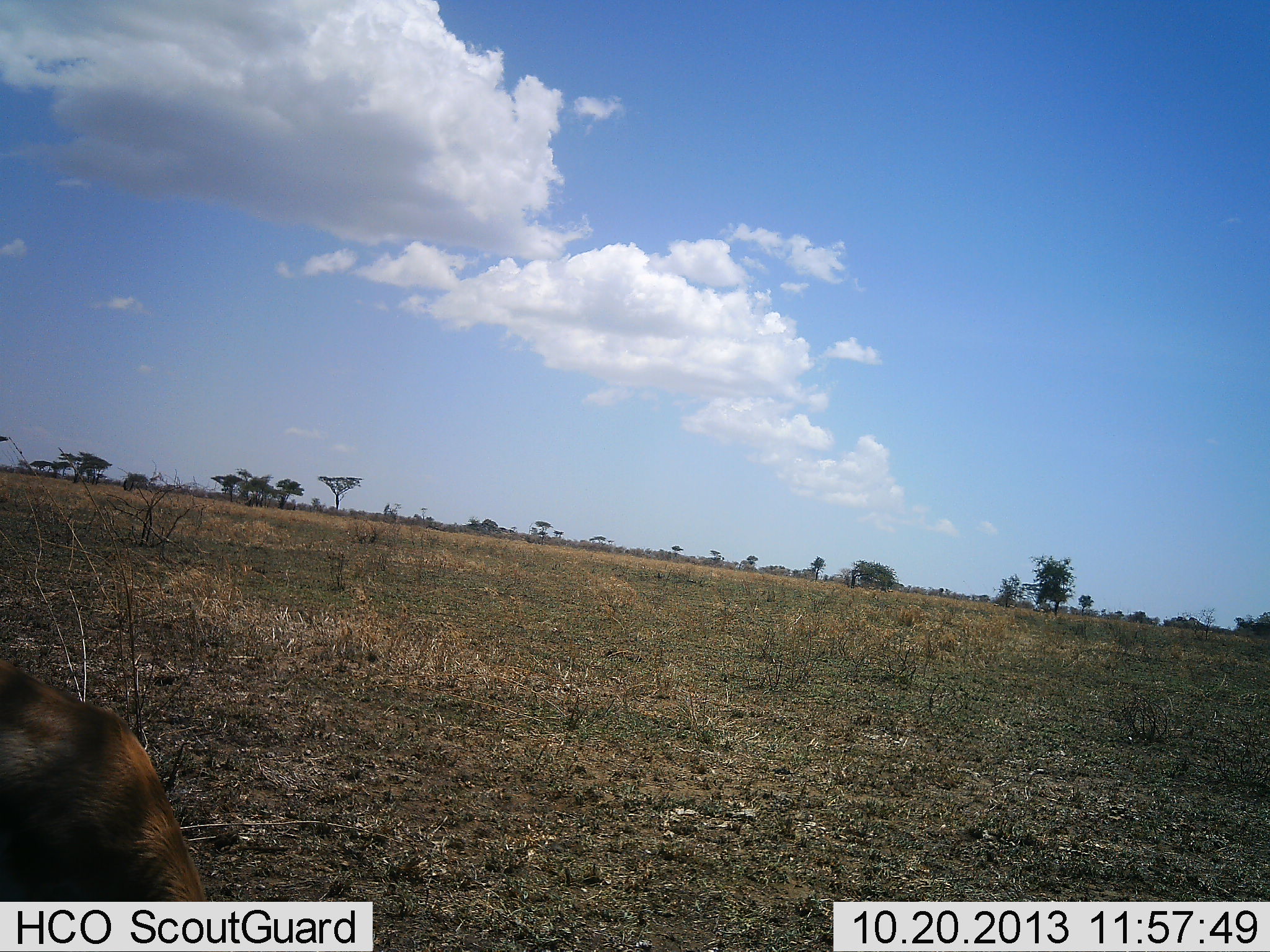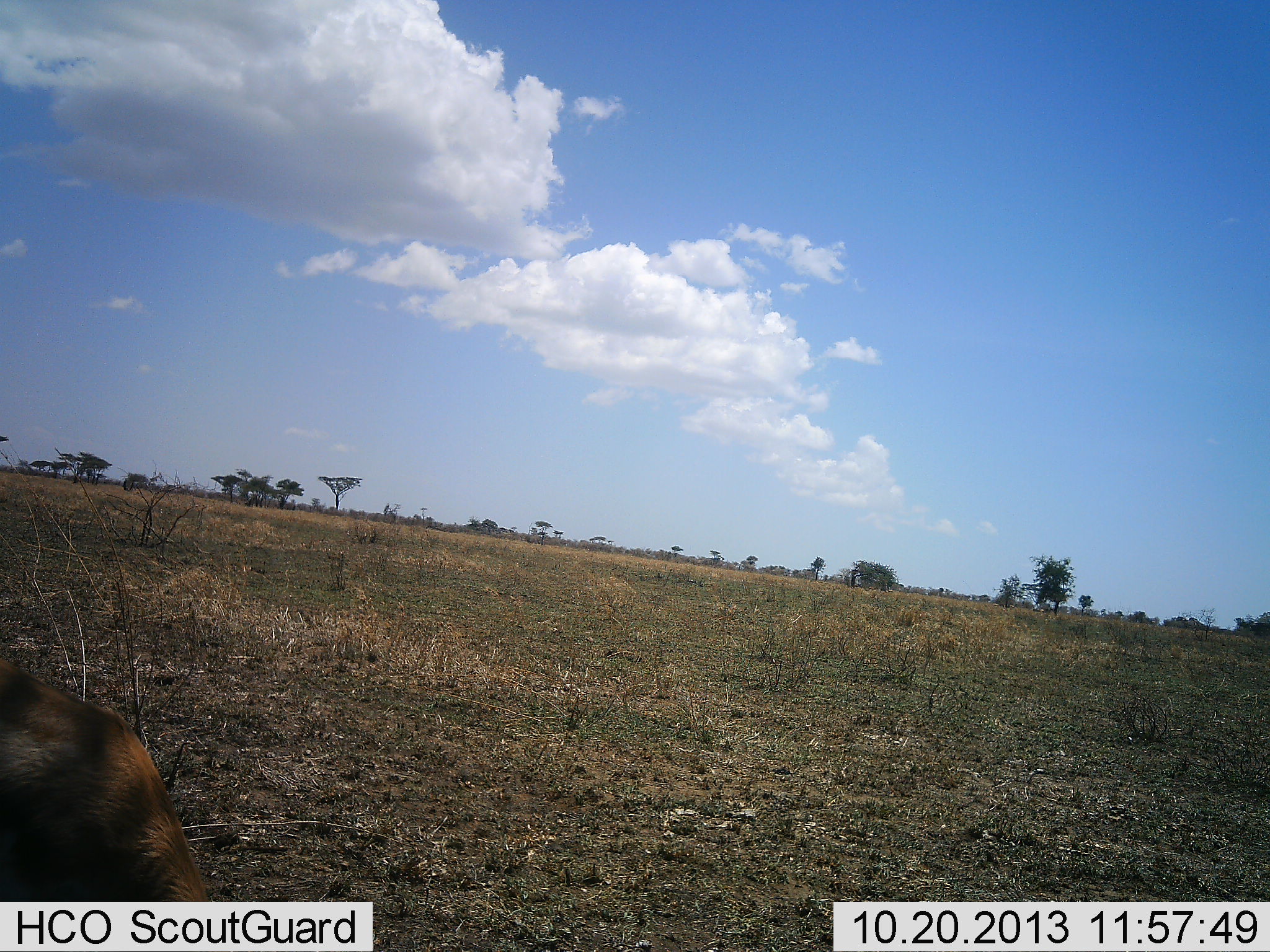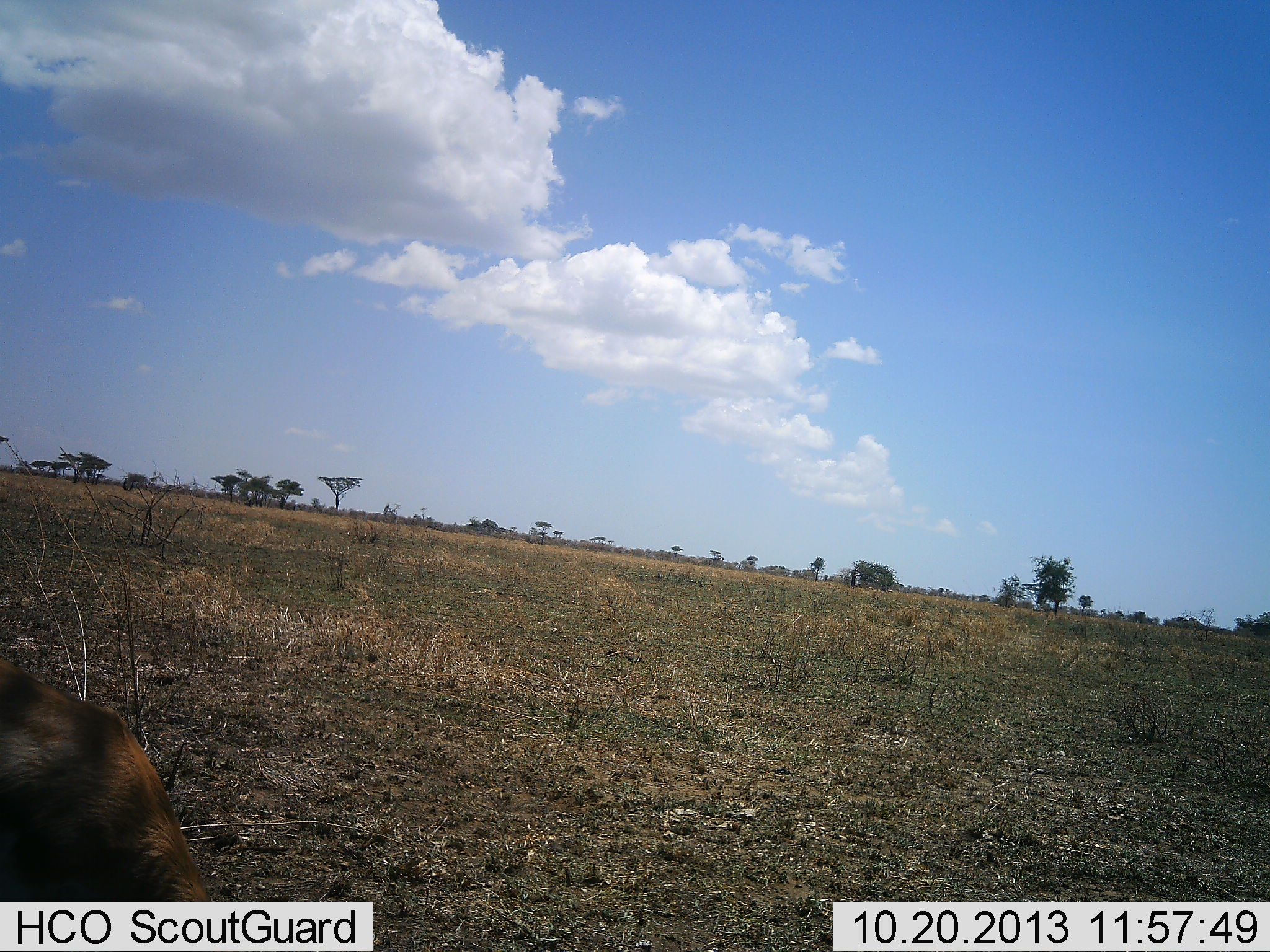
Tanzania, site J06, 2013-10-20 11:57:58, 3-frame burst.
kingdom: Animalia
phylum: Chordata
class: Mammalia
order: Artiodactyla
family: Bovidae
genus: Eudorcas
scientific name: Eudorcas thomsonii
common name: thomson's gazelle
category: gazellethomsons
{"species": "gazellethomsons (thomson's gazelle) (Eudorcas thomsonii)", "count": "1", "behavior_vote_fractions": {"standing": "50%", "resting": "0%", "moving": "0%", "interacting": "0%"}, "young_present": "0%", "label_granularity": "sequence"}